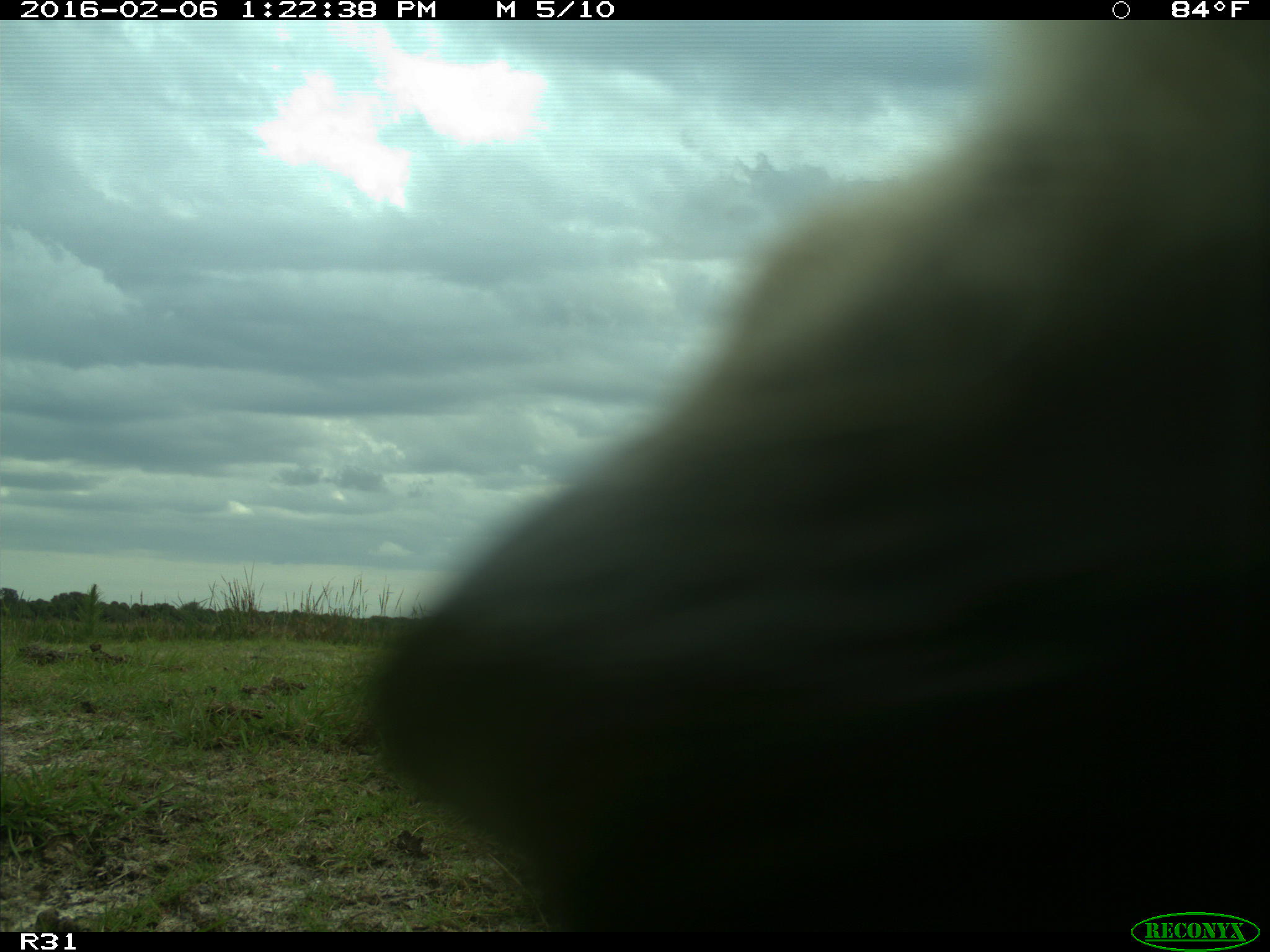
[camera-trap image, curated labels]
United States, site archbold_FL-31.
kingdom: Animalia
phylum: Chordata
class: Mammalia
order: Artiodactyla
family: Bovidae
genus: Bos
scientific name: Bos taurus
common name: domestic cow